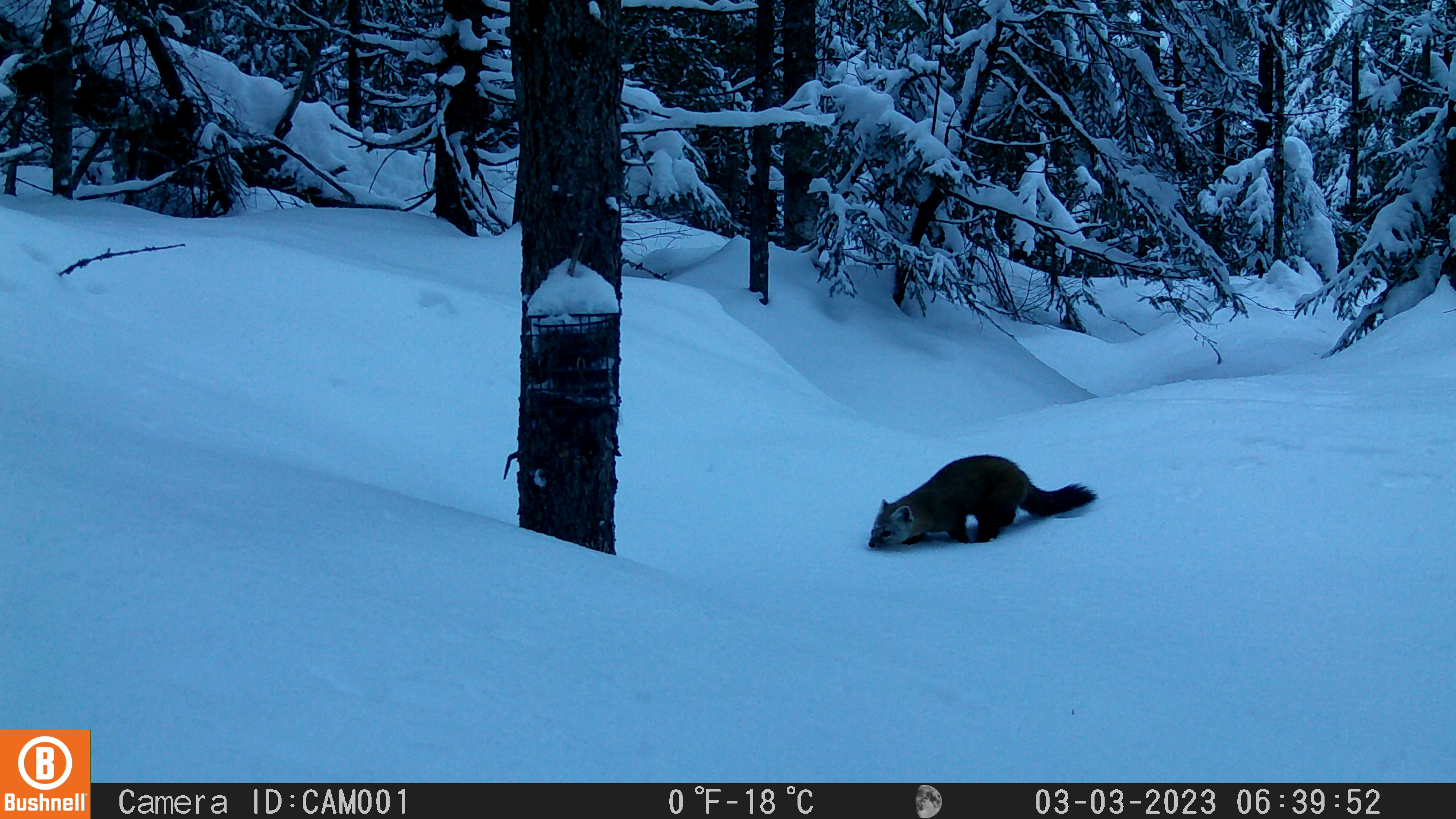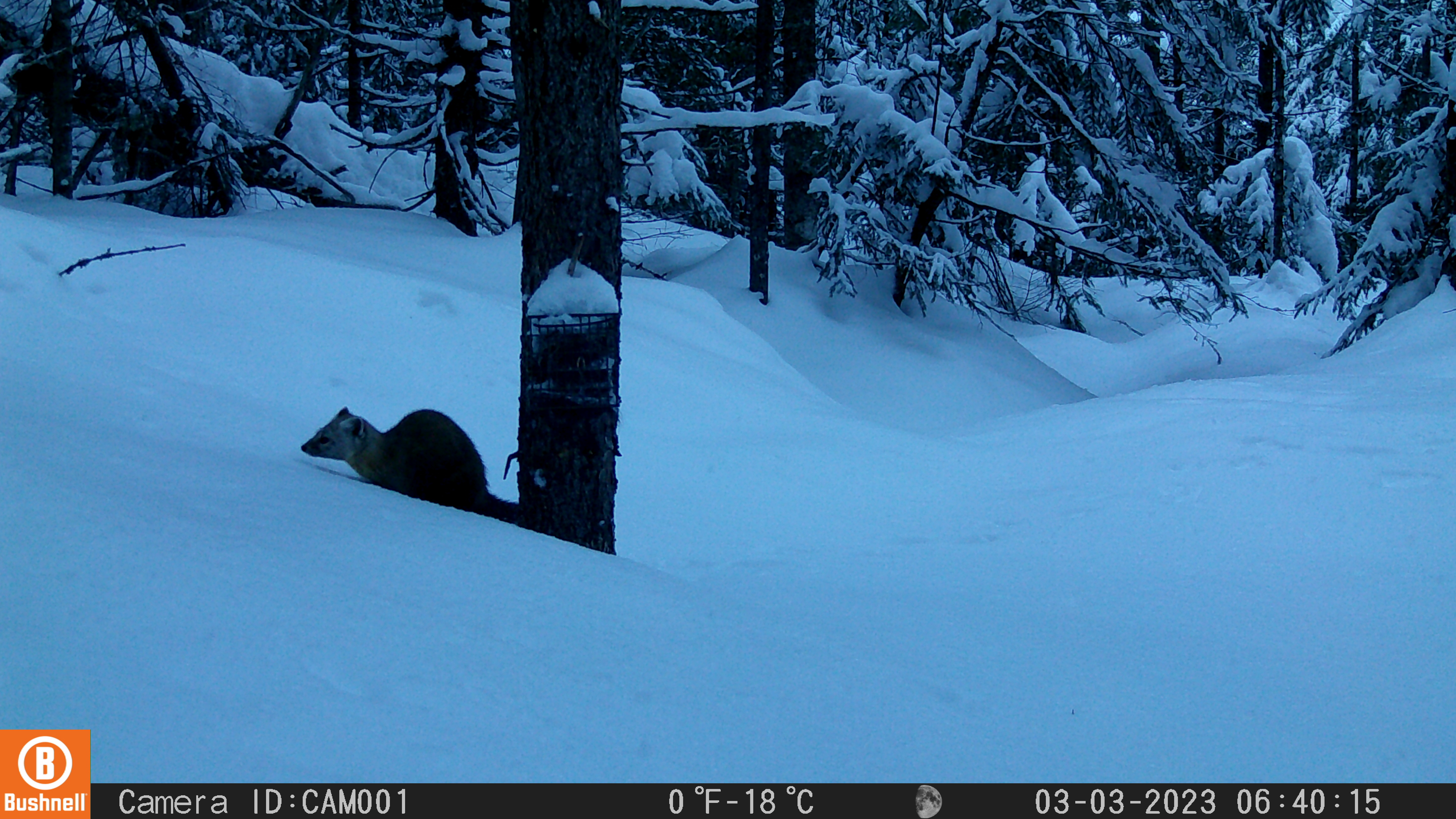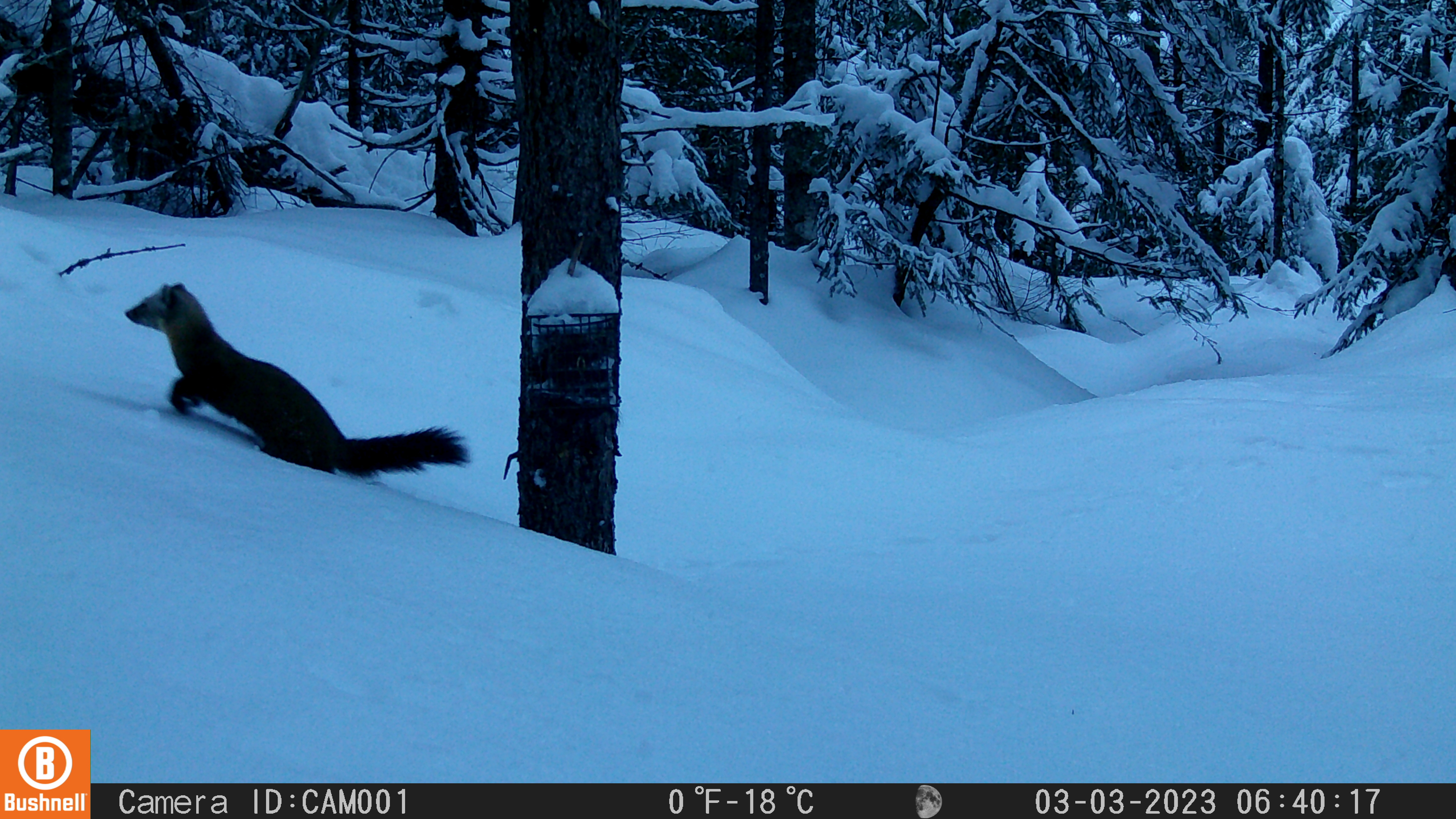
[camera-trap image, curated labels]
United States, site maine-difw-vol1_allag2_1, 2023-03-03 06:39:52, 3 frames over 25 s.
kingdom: Animalia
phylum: Chordata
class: Mammalia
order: Carnivora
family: Mustelidae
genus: Martes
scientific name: Martes americana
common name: american marten